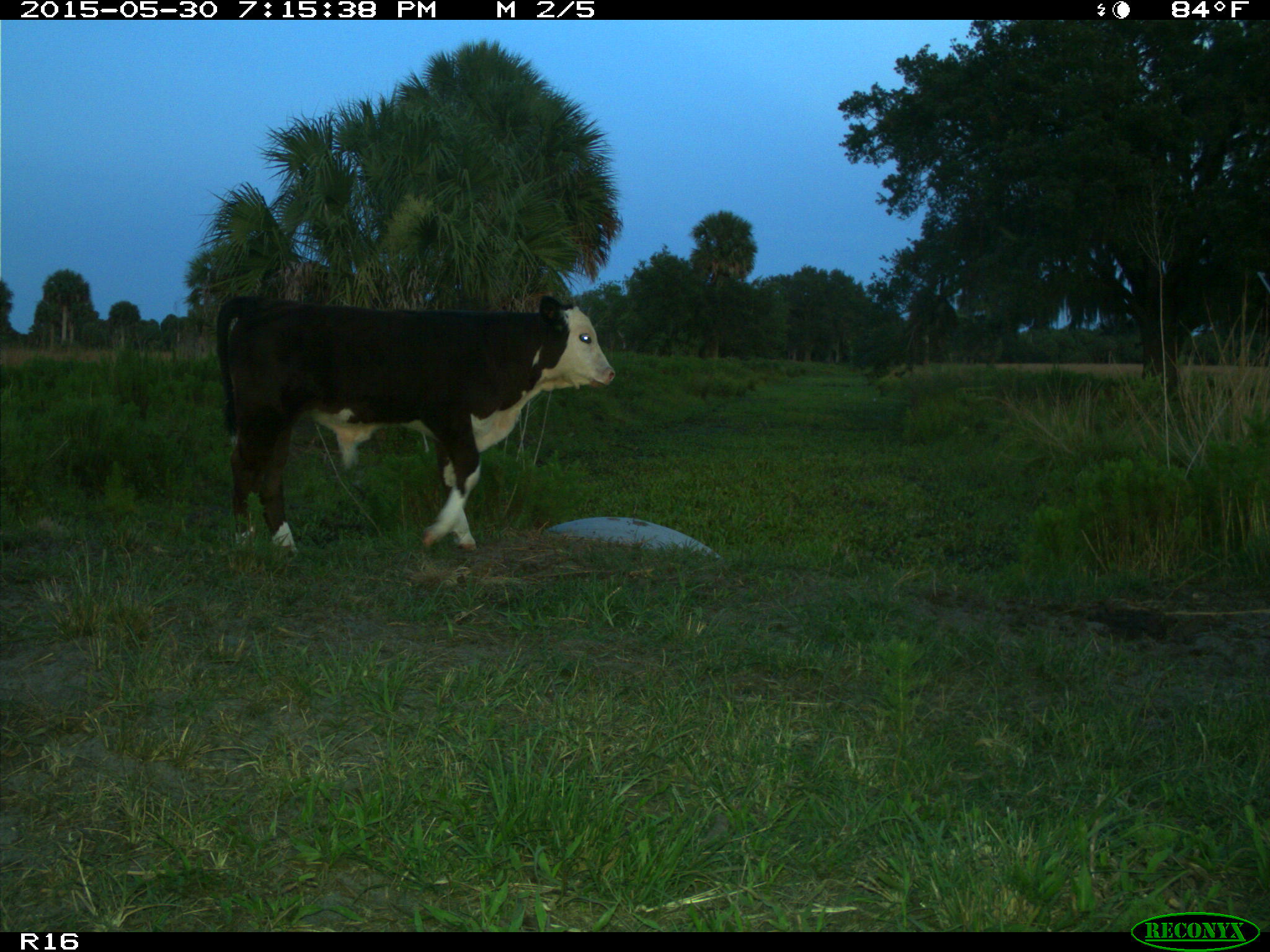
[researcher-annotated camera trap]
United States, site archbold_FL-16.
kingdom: Animalia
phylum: Chordata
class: Mammalia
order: Artiodactyla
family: Bovidae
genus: Bos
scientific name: Bos taurus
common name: domestic cow